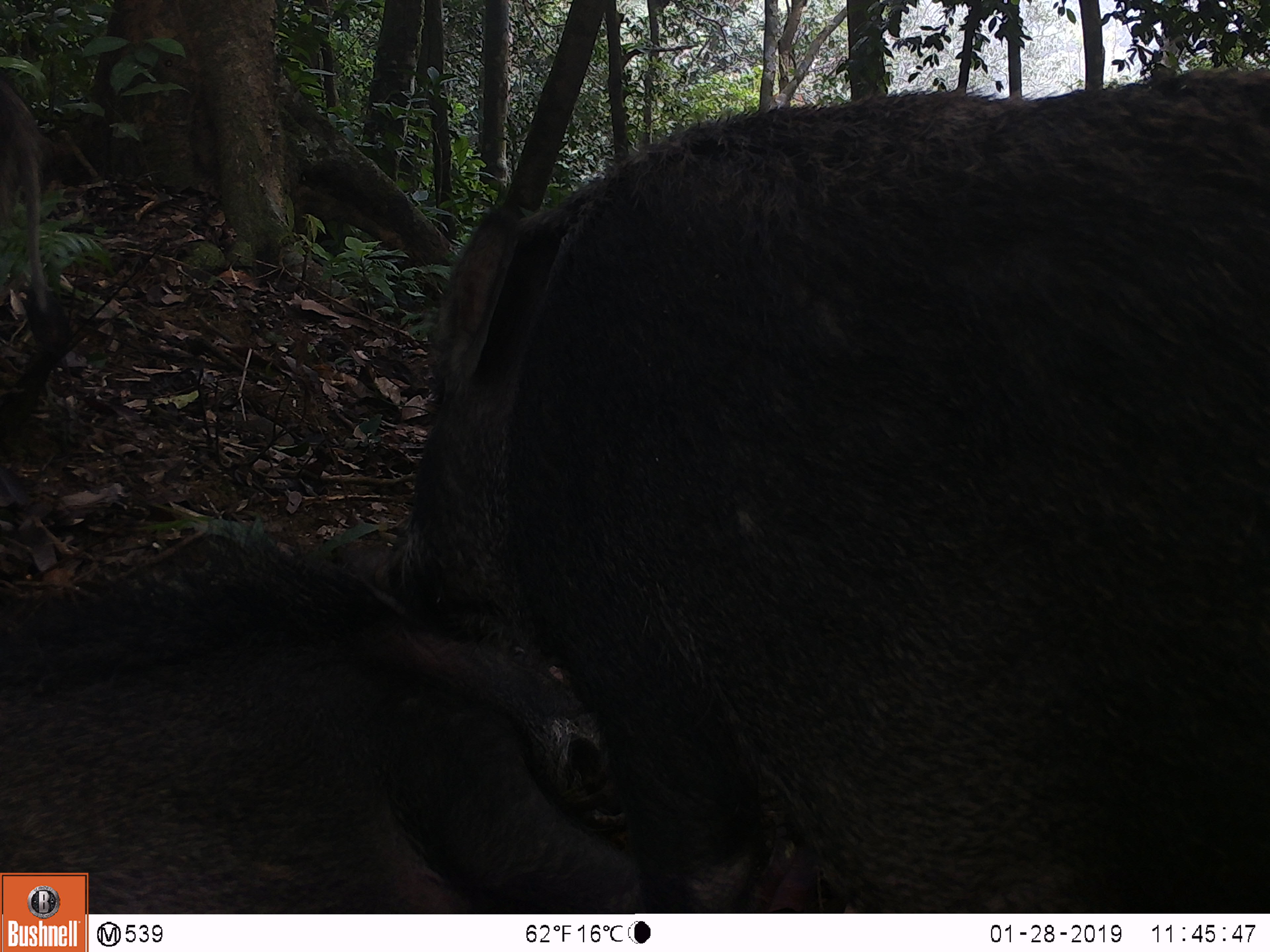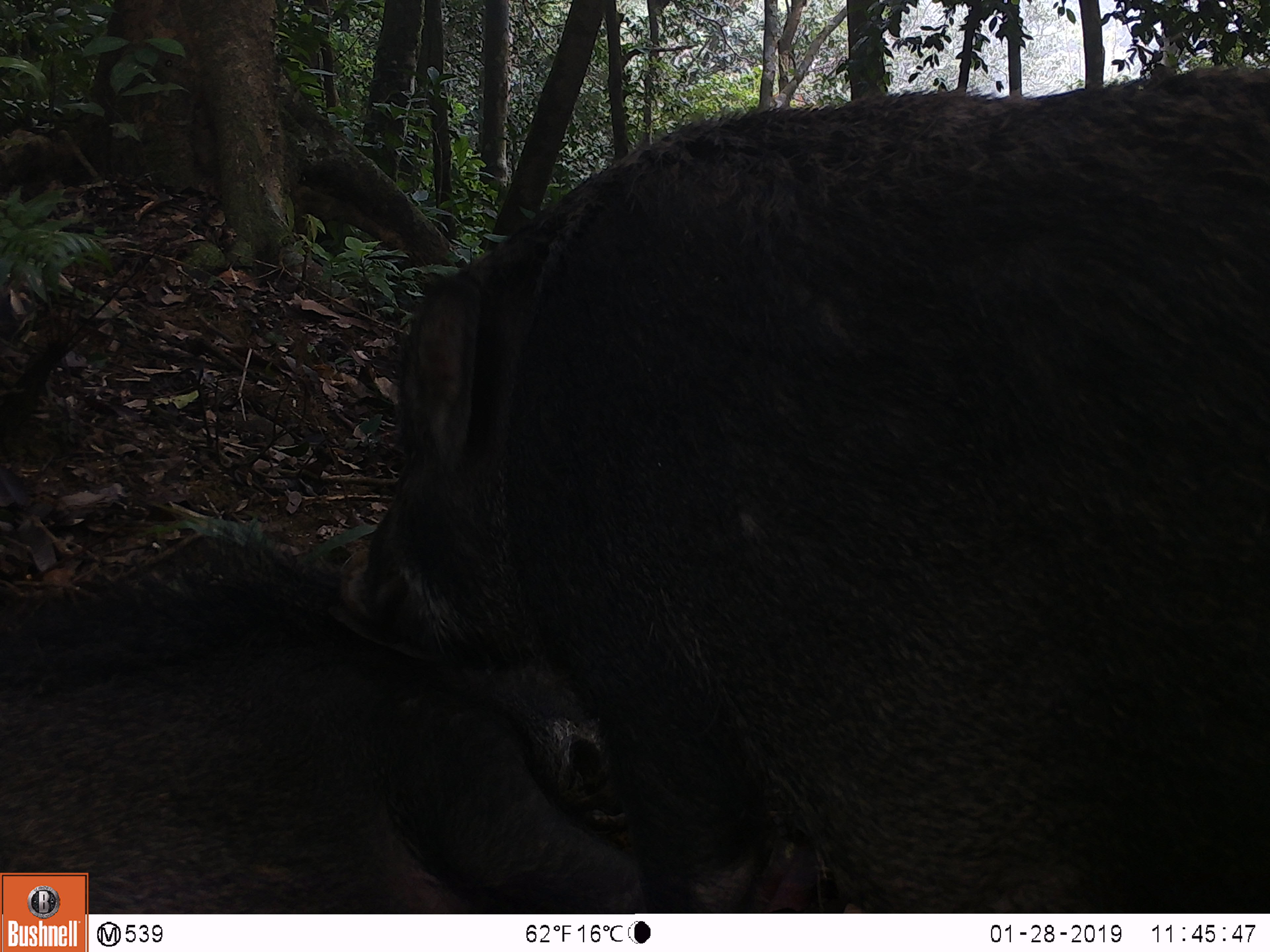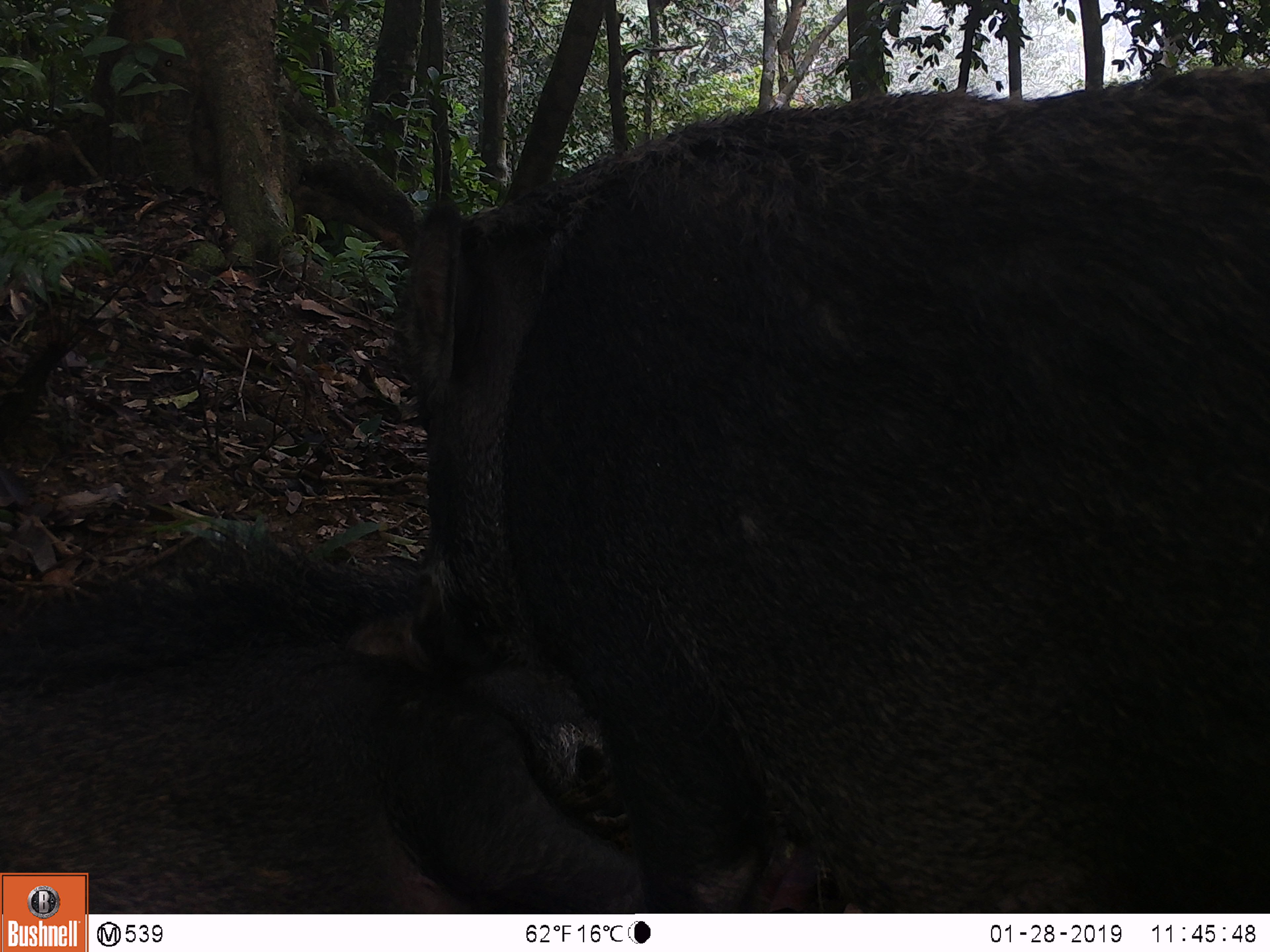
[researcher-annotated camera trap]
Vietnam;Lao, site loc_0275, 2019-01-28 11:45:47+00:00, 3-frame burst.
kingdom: Animalia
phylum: Chordata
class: Mammalia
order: Artiodactyla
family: Suidae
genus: Sus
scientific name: Sus scrofa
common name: eurasian wild pig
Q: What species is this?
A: Eurasian wild pig (Sus scrofa).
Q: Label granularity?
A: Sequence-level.